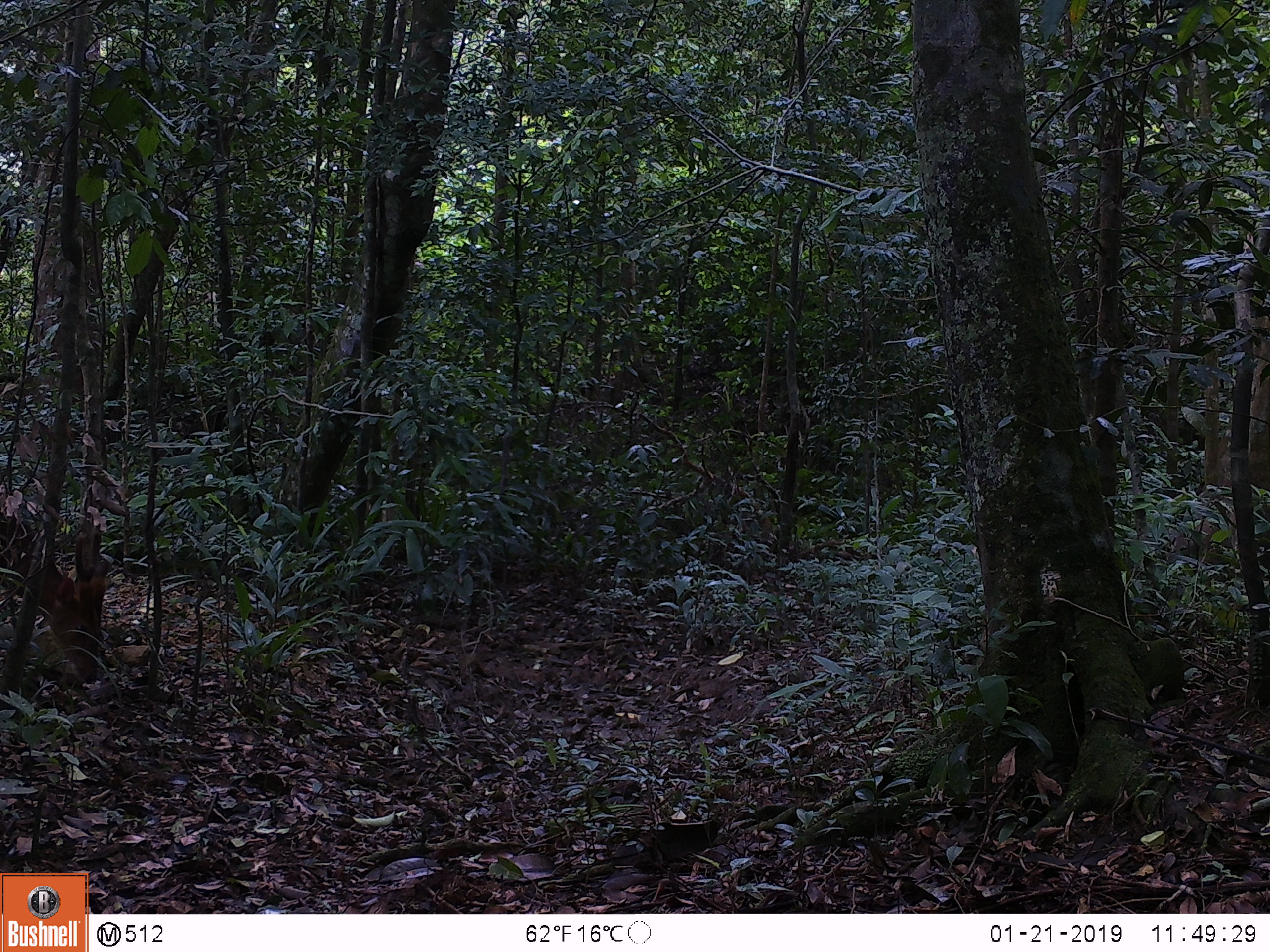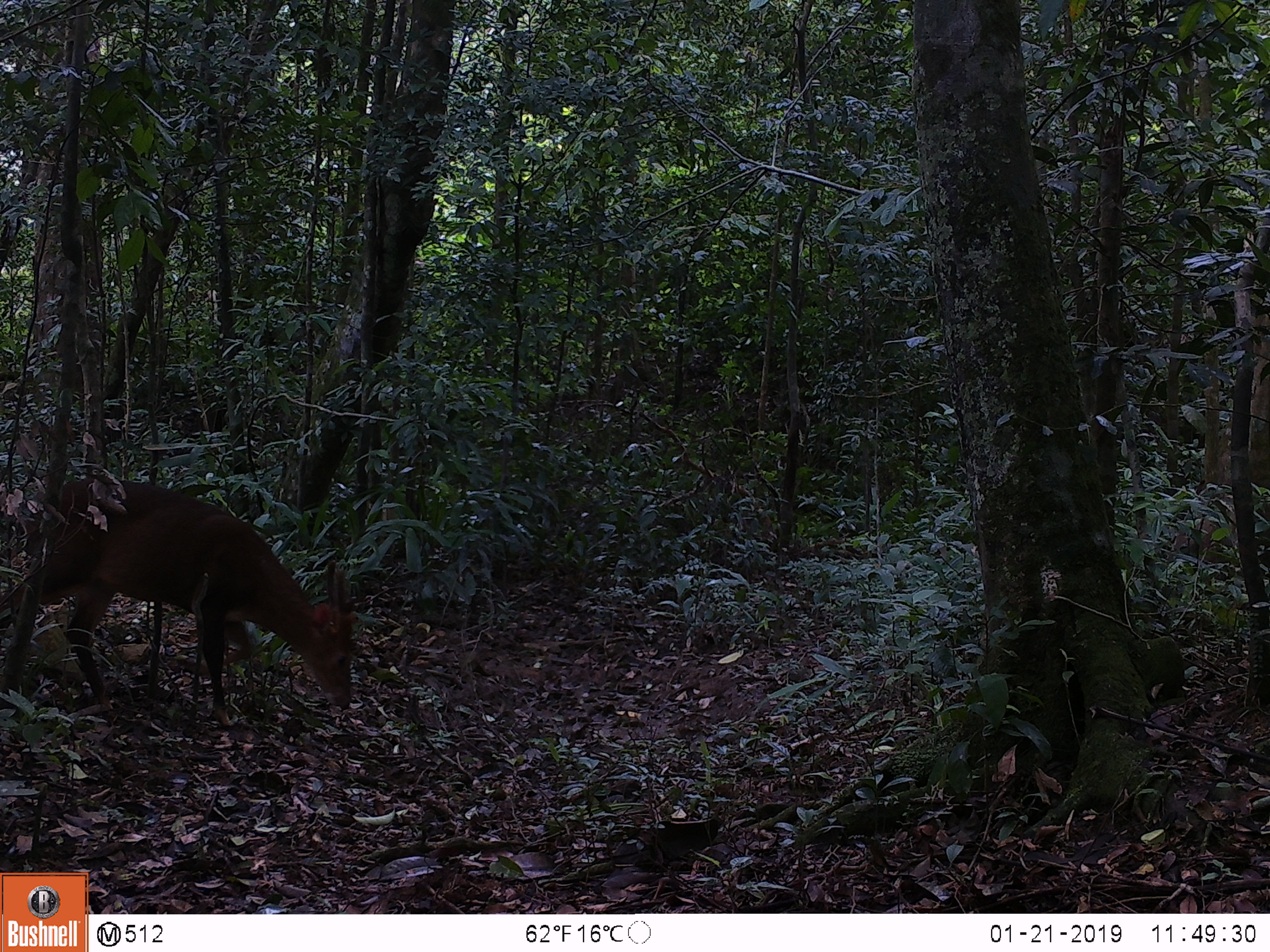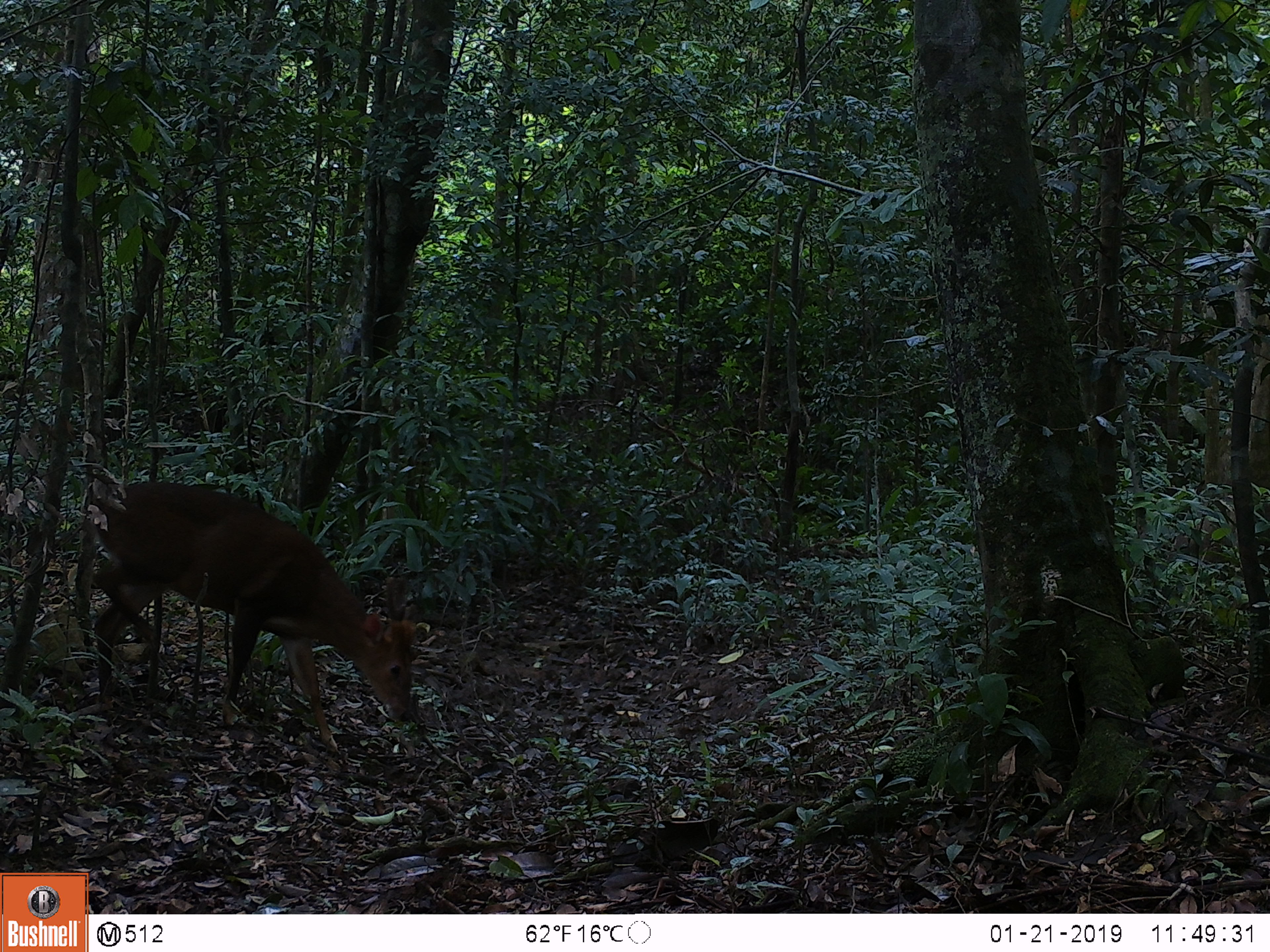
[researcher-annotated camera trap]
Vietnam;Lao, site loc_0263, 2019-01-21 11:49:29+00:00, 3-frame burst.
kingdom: Animalia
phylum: Chordata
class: Mammalia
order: Artiodactyla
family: Cervidae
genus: Muntiacus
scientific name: Muntiacus vuquangensis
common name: large-antlered muntjac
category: large antlered muntjac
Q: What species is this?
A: Large antlered muntjac (large-antlered muntjac) (Muntiacus vuquangensis).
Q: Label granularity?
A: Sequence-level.